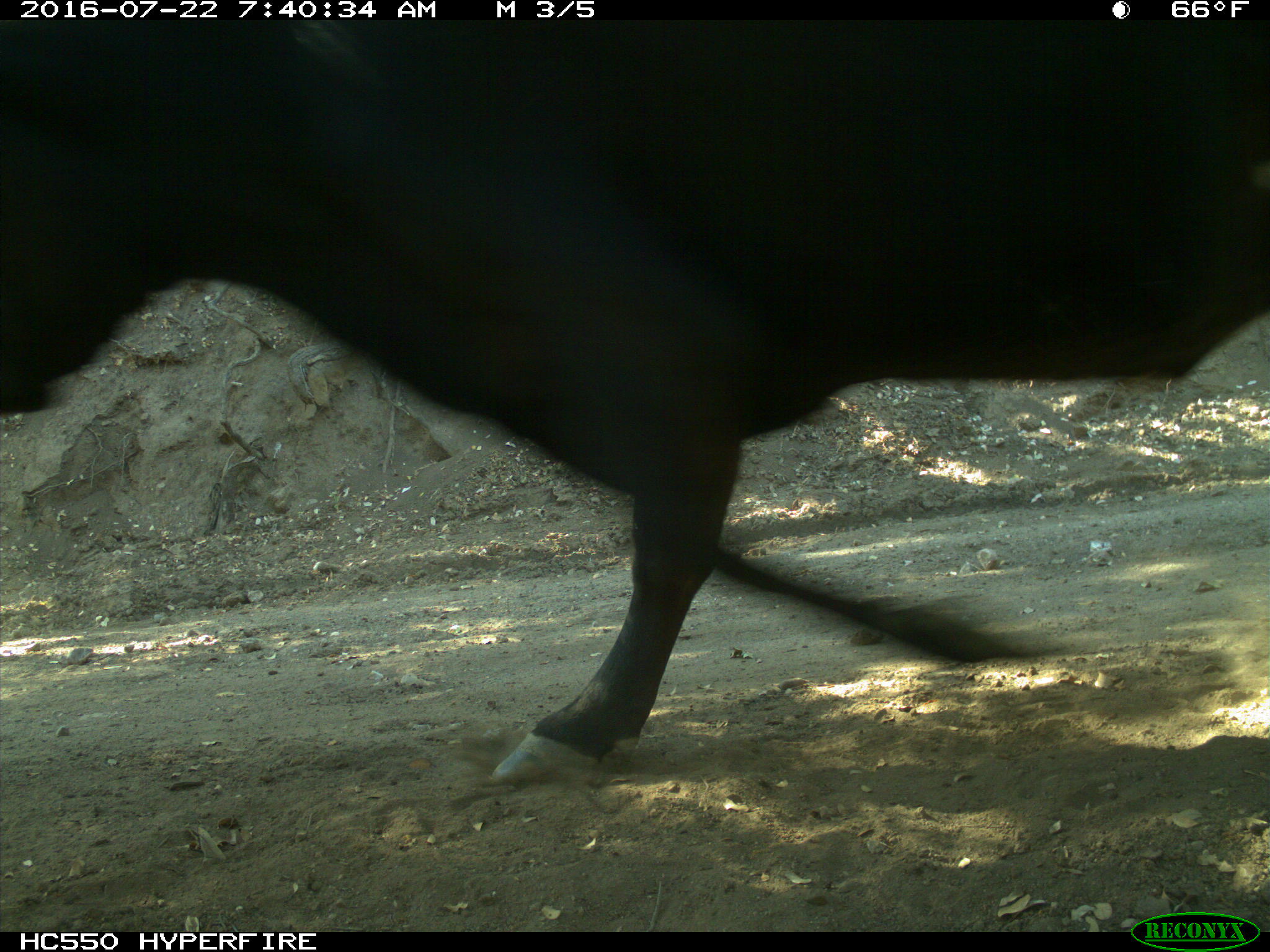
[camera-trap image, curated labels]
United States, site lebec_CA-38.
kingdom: Animalia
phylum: Chordata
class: Mammalia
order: Artiodactyla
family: Bovidae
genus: Bos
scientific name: Bos taurus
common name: domestic cow